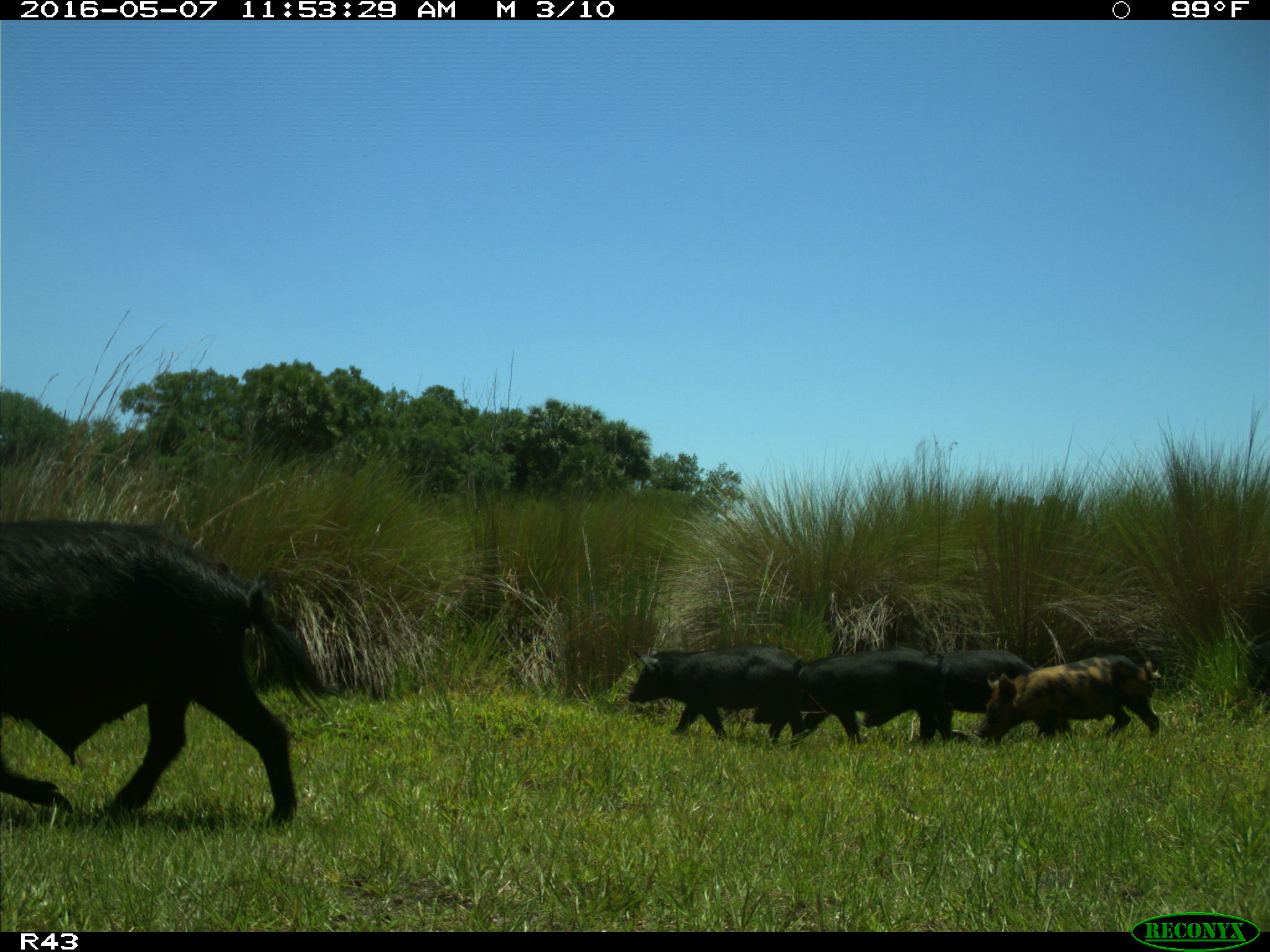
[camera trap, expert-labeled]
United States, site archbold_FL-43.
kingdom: Animalia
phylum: Chordata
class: Mammalia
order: Artiodactyla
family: Suidae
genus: Sus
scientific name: Sus scrofa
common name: wild boar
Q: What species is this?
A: Sus scrofa (wild boar).